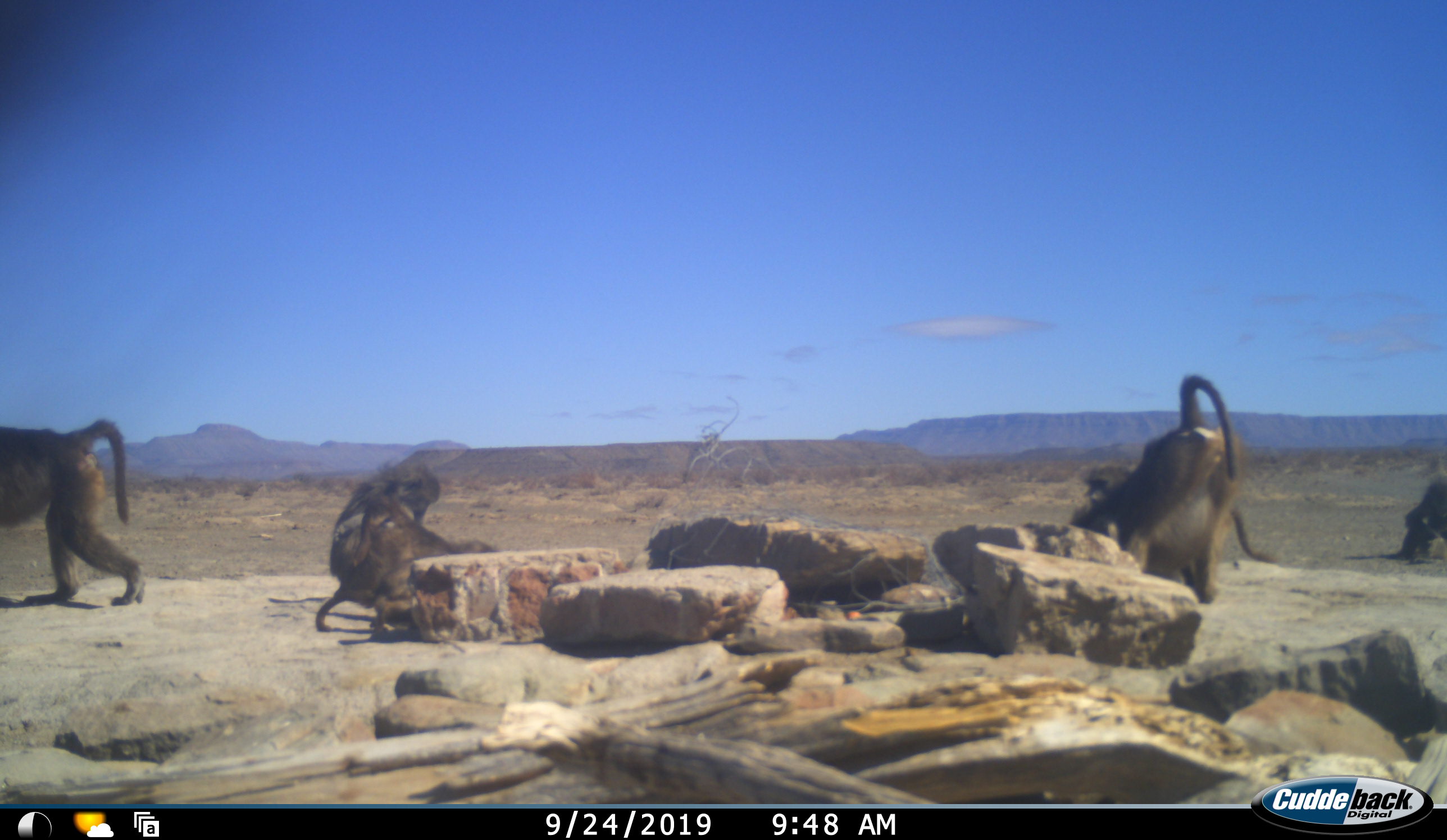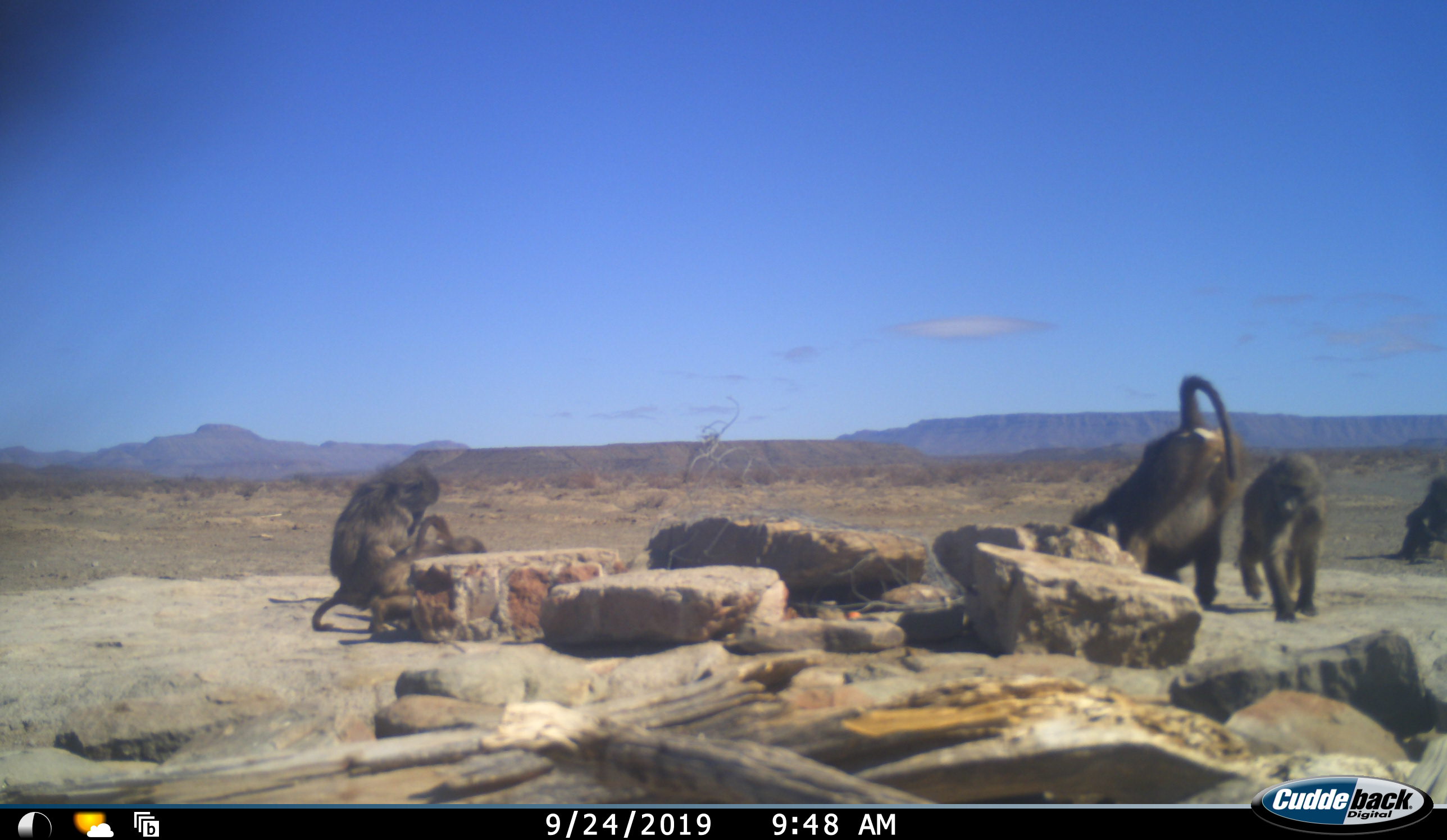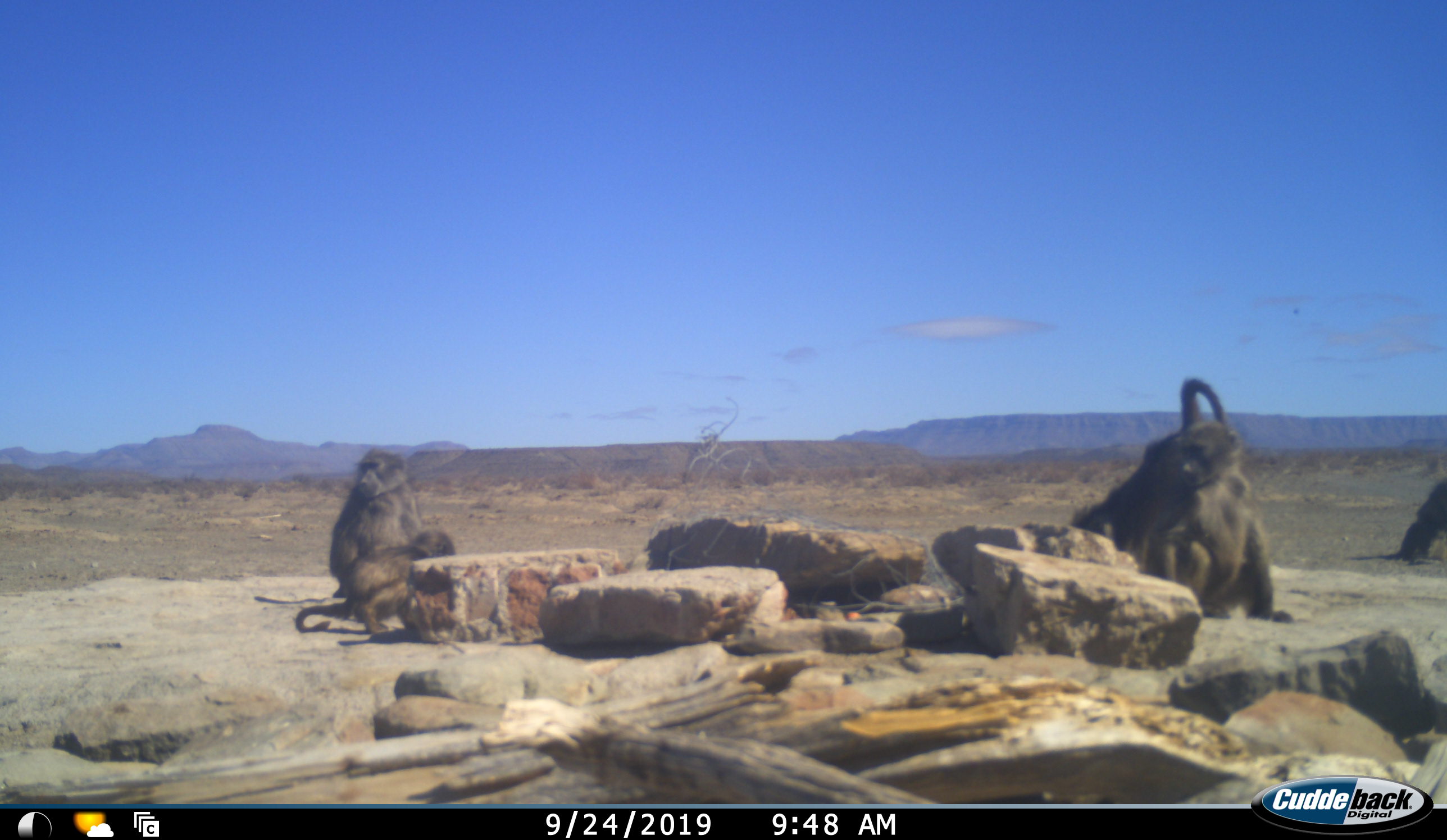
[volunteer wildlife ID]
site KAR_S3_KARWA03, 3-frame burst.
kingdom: Animalia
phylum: Chordata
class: Mammalia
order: Primates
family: Cercopithecidae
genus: Papio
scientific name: Papio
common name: baboon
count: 6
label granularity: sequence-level